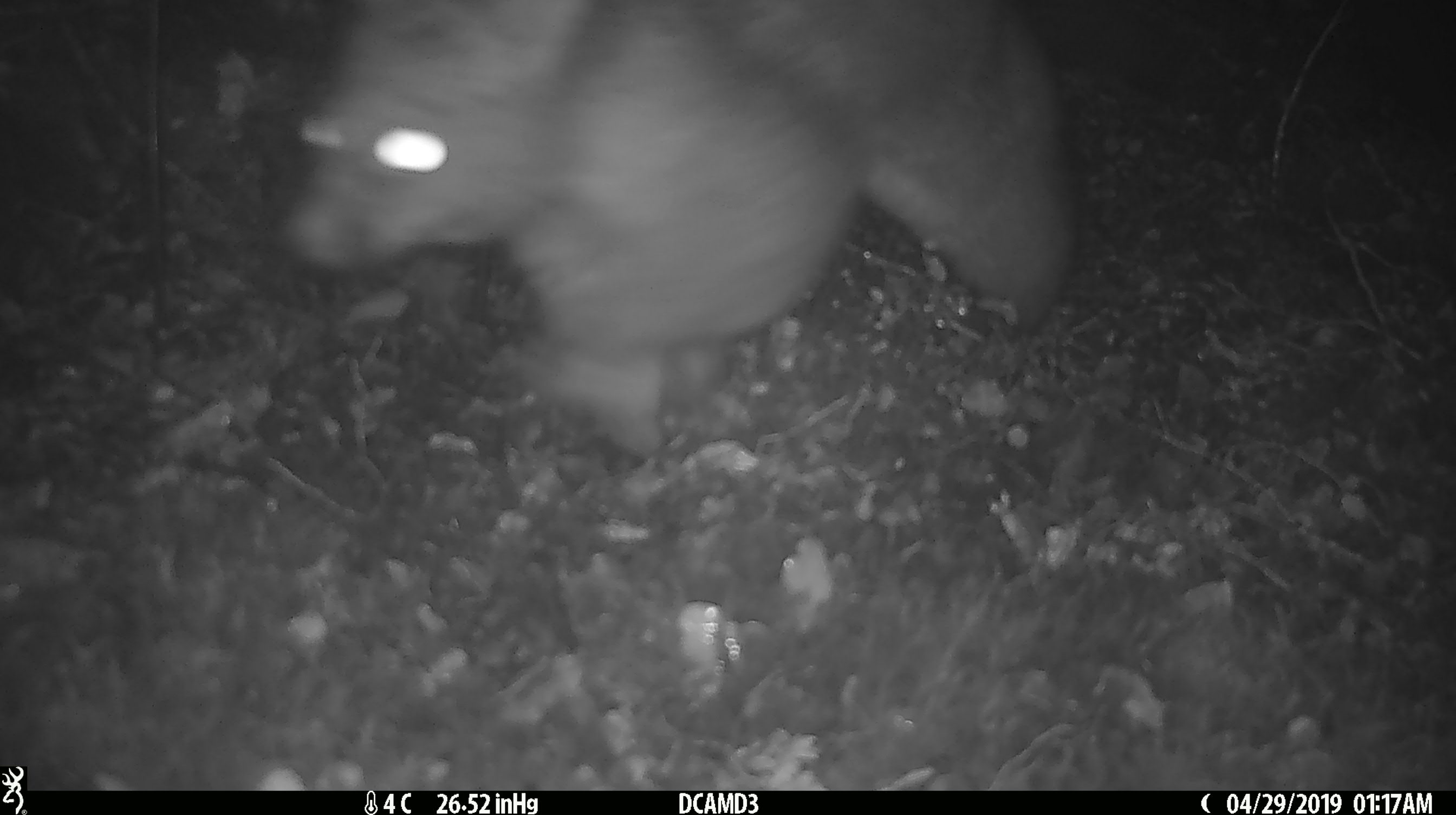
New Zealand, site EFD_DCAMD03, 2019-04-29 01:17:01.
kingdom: Animalia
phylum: Chordata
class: Mammalia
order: Diprotodontia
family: Phalangeridae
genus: Trichosurus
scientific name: Trichosurus vulpecula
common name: common brushtail possum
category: possum